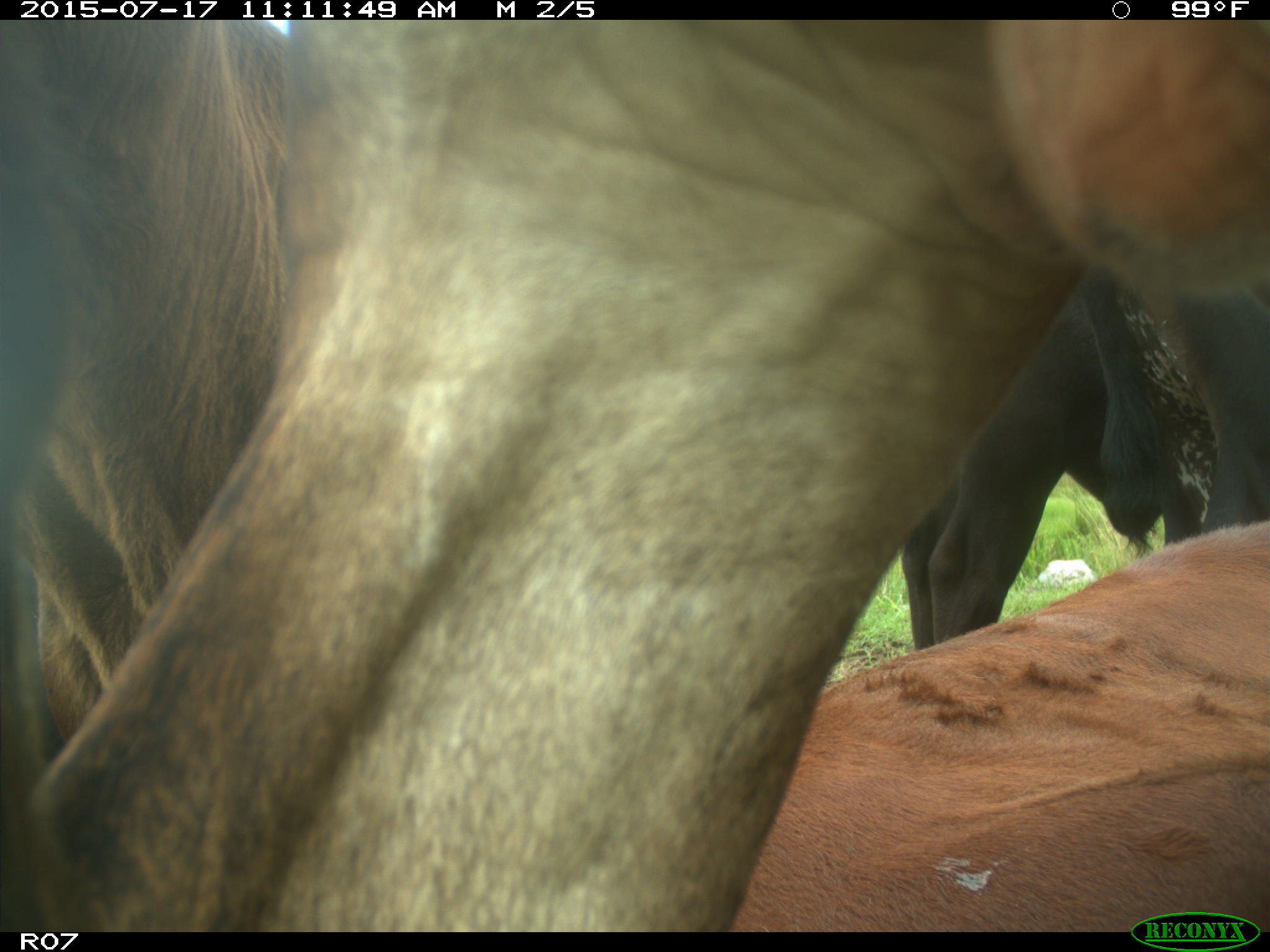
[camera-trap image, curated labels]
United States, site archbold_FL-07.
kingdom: Animalia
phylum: Chordata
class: Mammalia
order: Artiodactyla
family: Bovidae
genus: Bos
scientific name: Bos taurus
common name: domestic cow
Bos taurus (domestic cow).